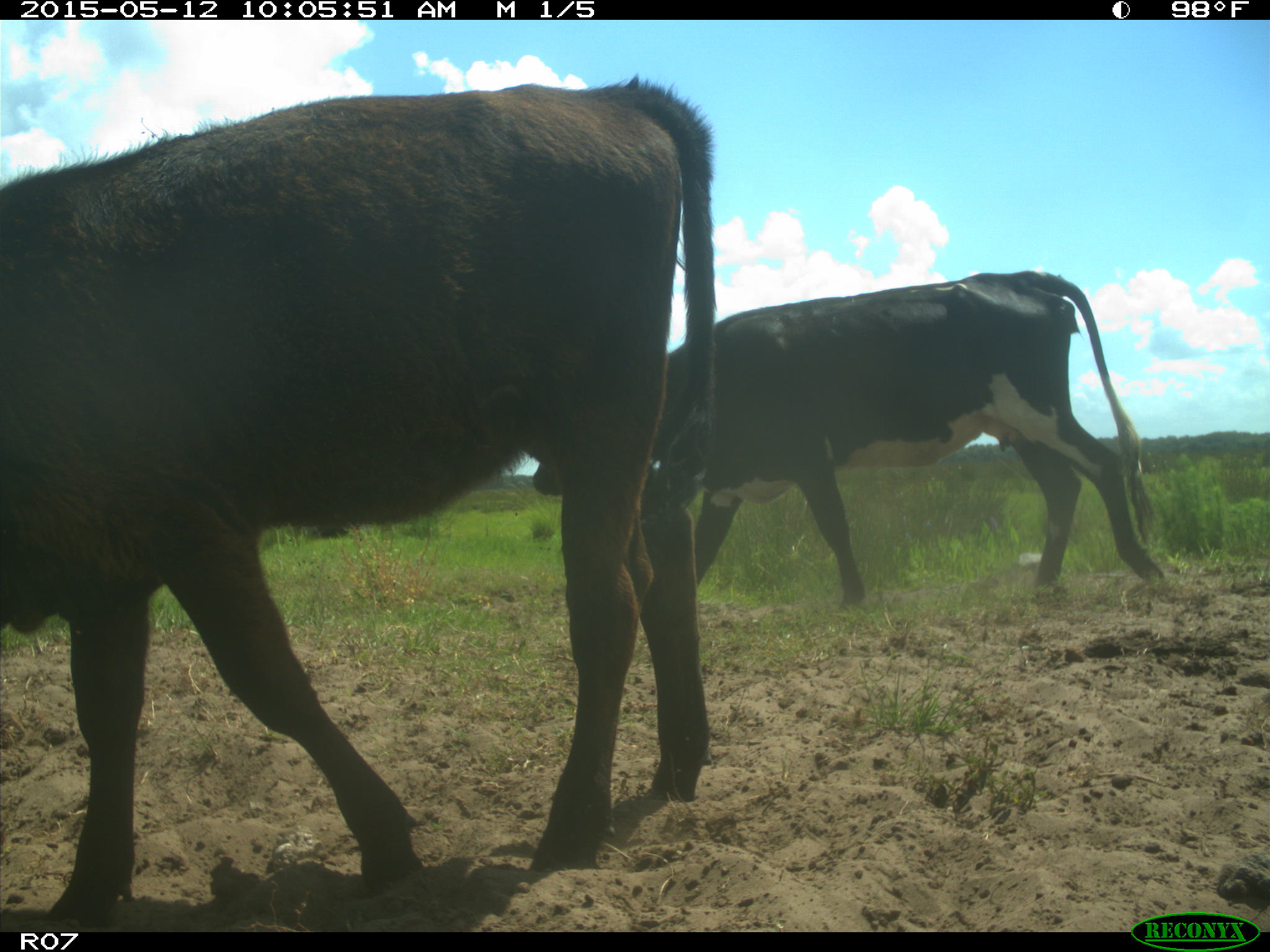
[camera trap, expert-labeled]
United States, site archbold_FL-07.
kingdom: Animalia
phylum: Chordata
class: Mammalia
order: Artiodactyla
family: Bovidae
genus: Bos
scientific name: Bos taurus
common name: domestic cow